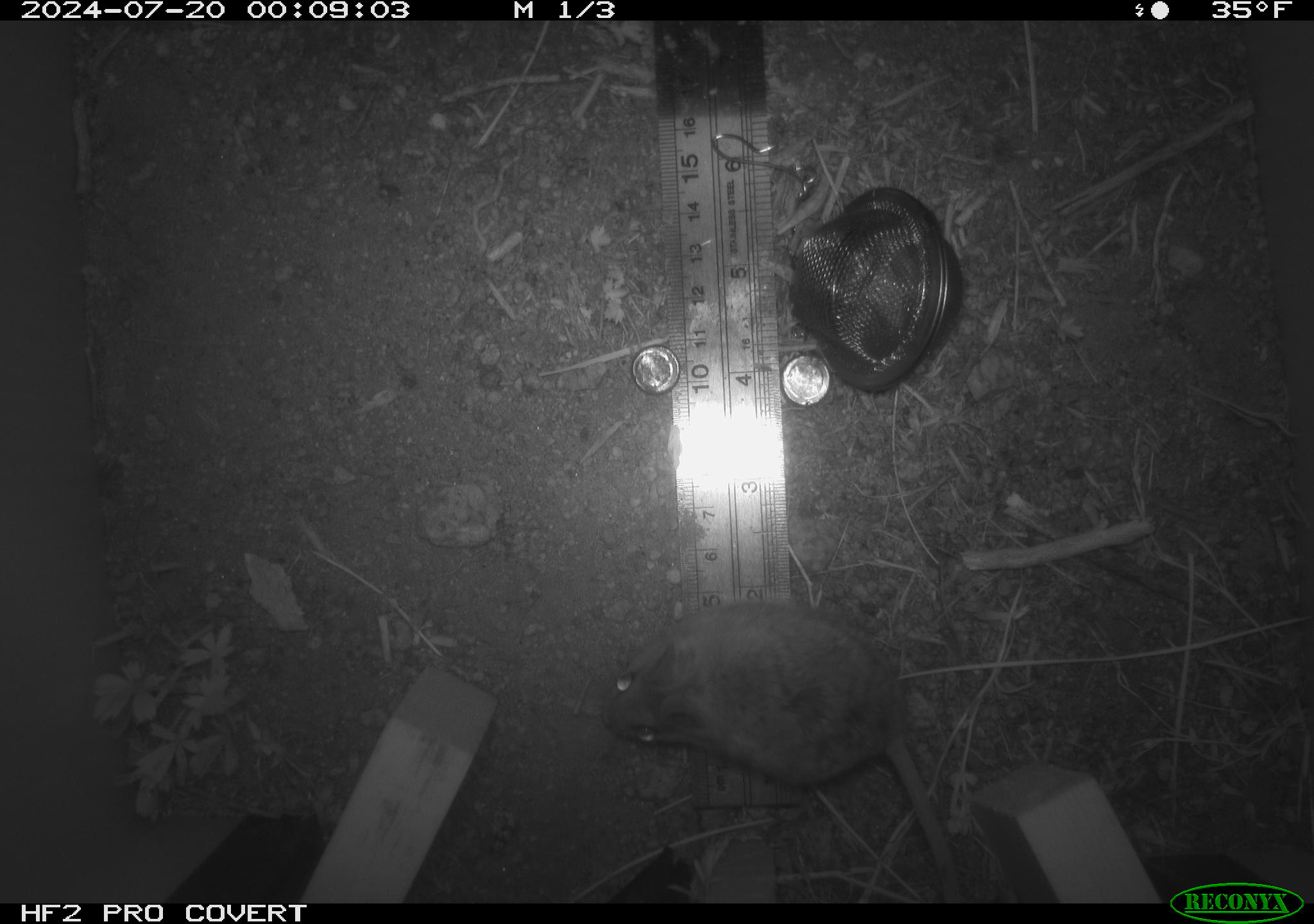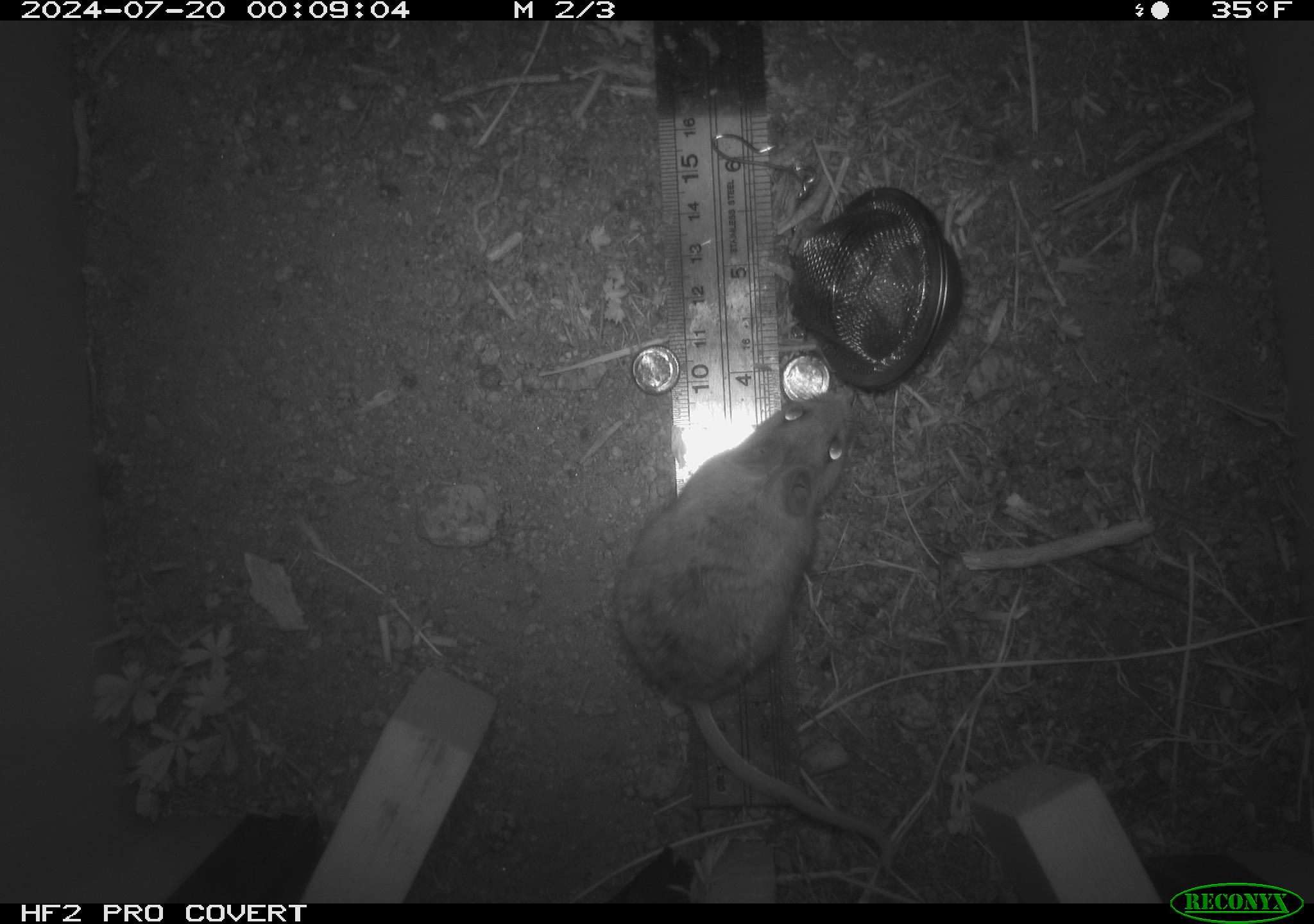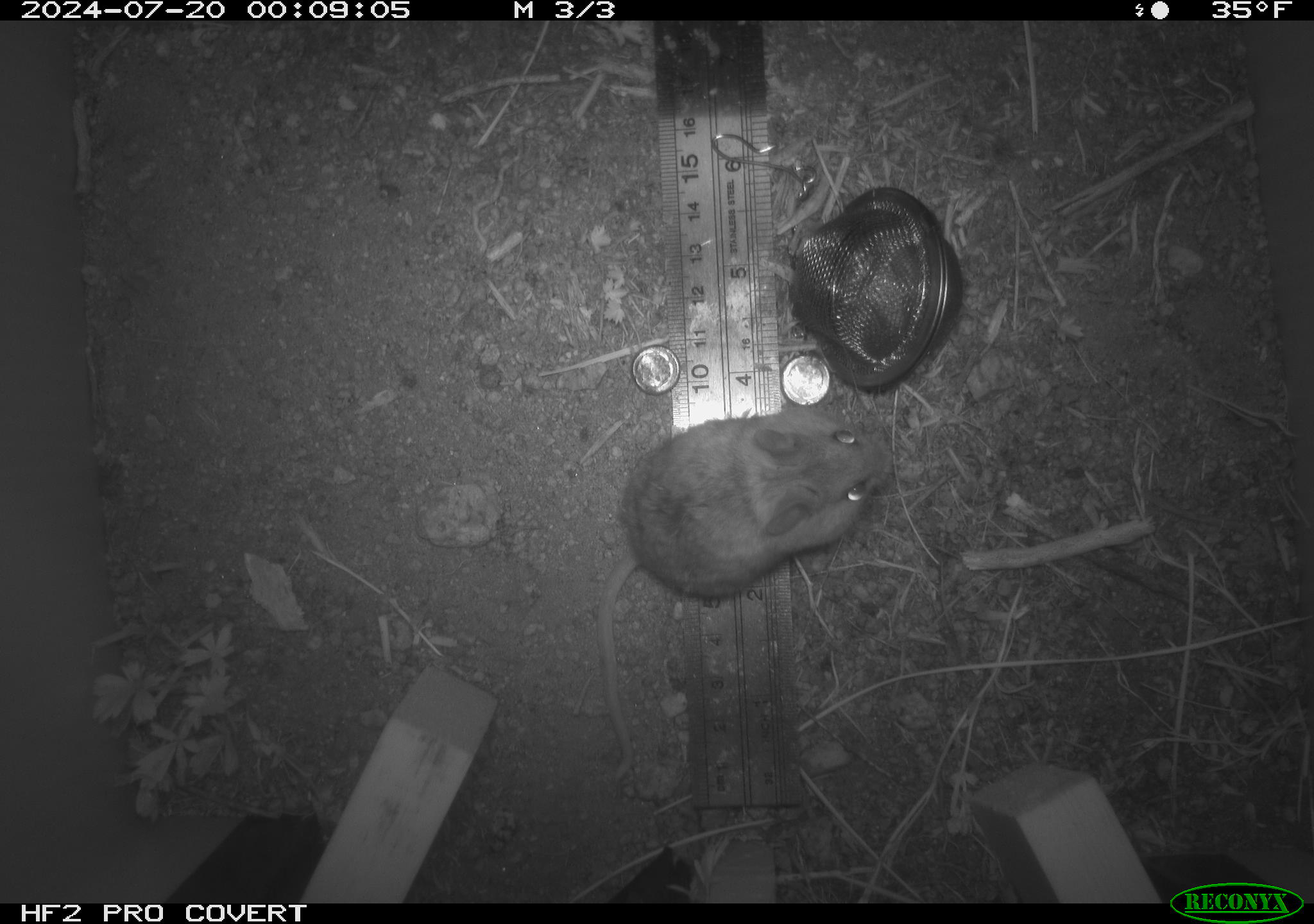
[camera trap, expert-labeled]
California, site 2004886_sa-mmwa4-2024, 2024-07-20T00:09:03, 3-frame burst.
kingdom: Animalia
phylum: Chordata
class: Mammalia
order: Rodentia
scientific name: Rodentia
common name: mouse species